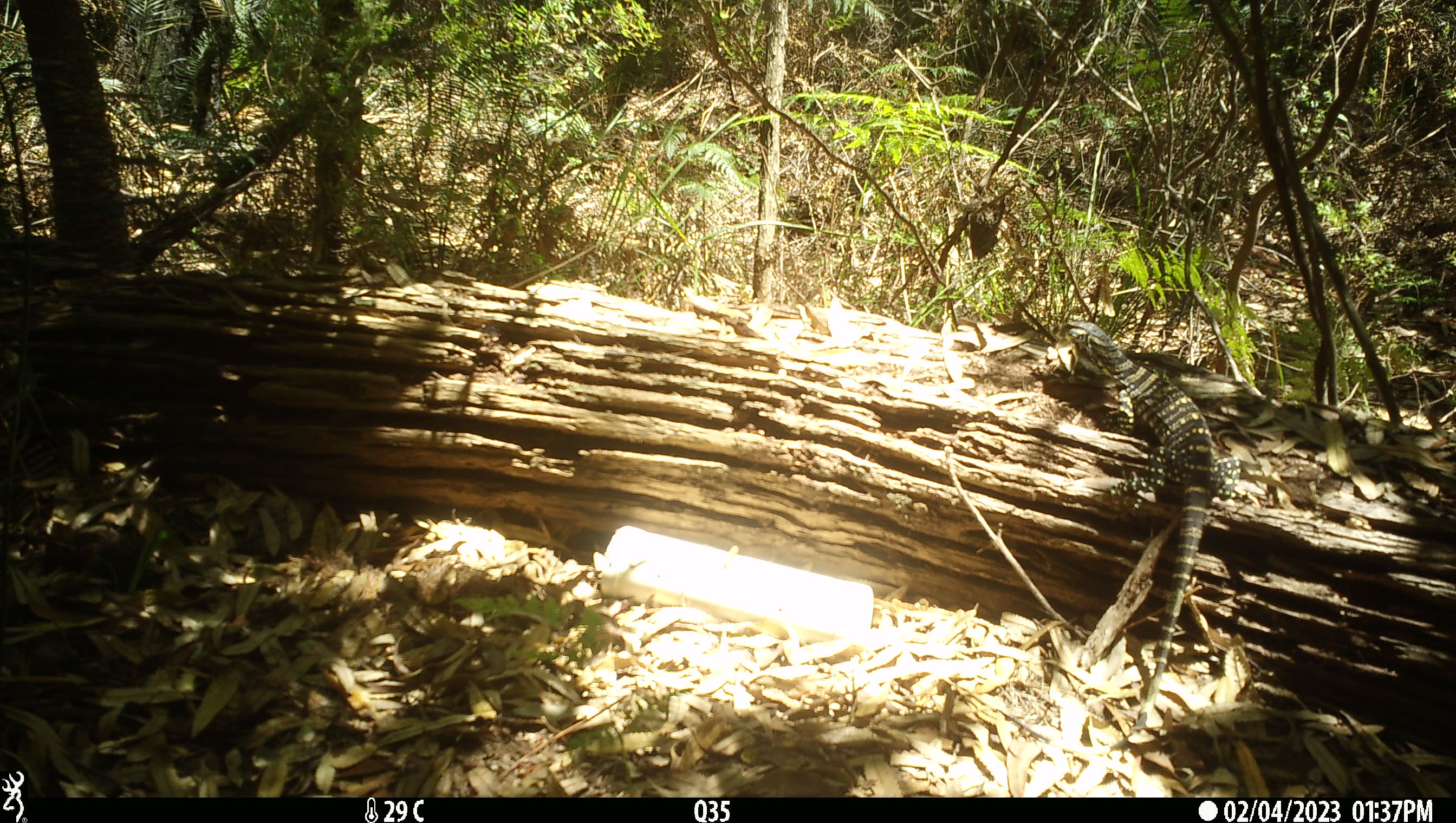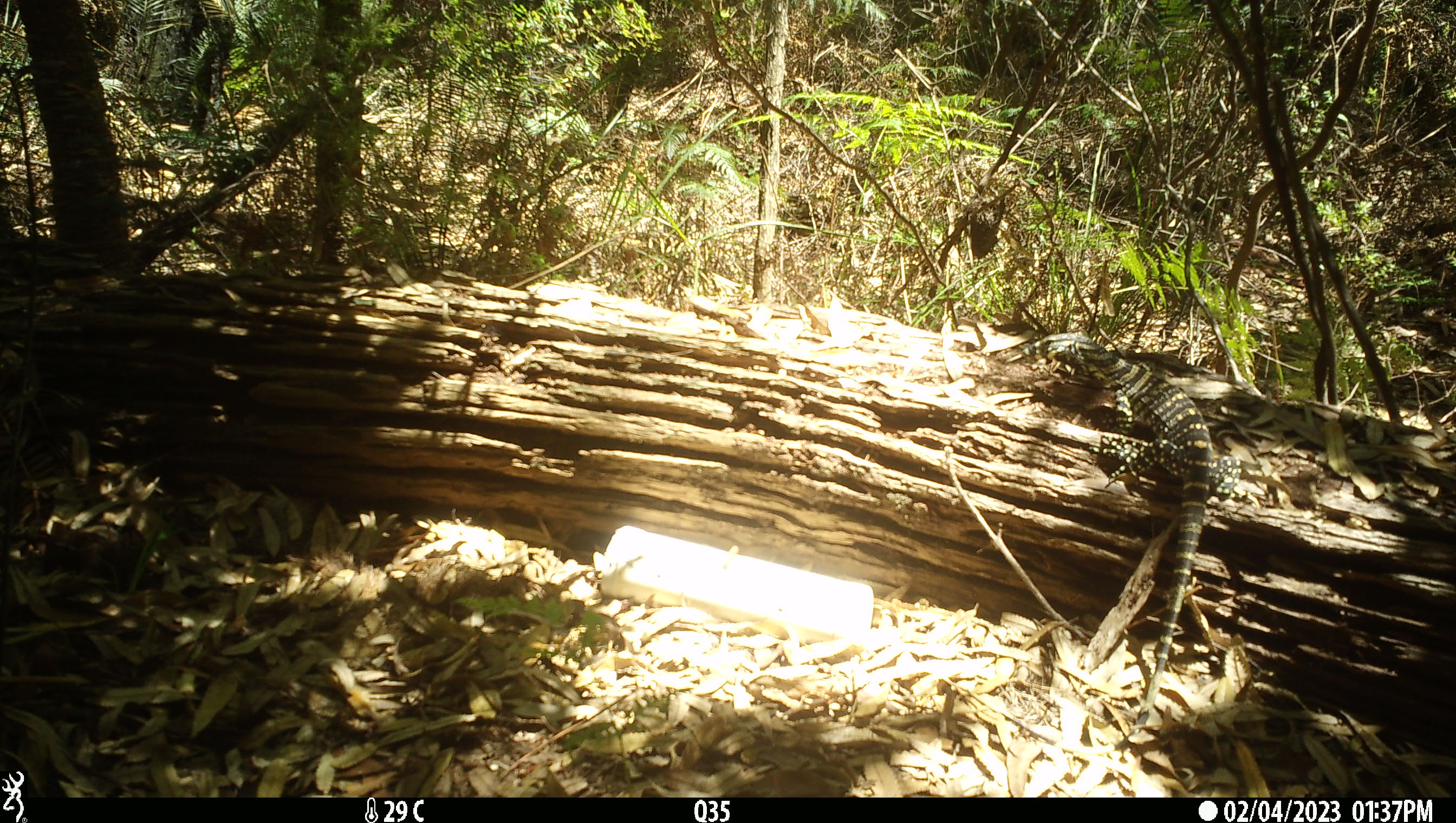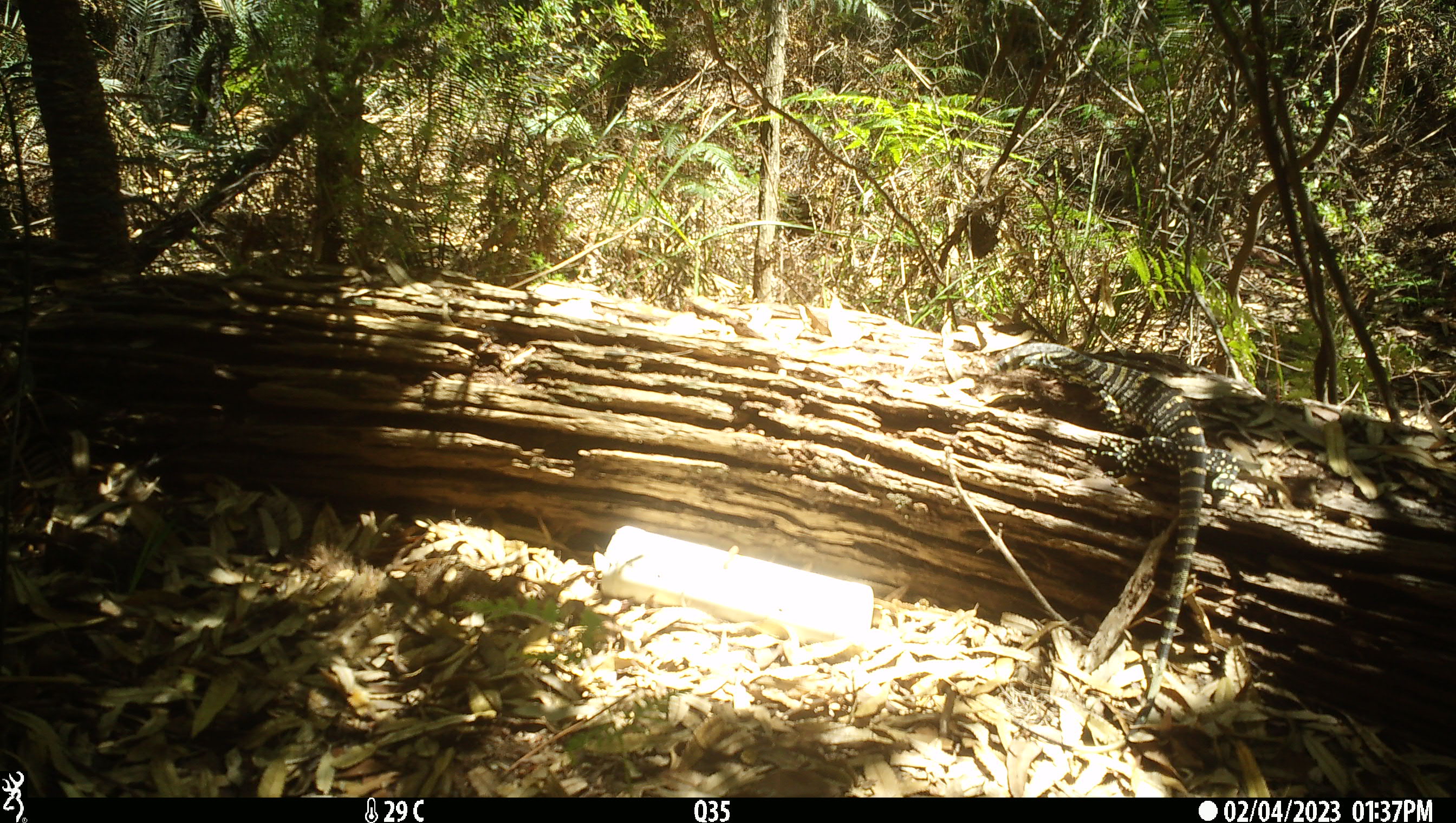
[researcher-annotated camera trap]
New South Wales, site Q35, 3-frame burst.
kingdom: Animalia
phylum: Chordata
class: Reptilia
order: Squamata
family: Varanidae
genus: Varanus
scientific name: Varanus varius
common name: lace monitor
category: goanna